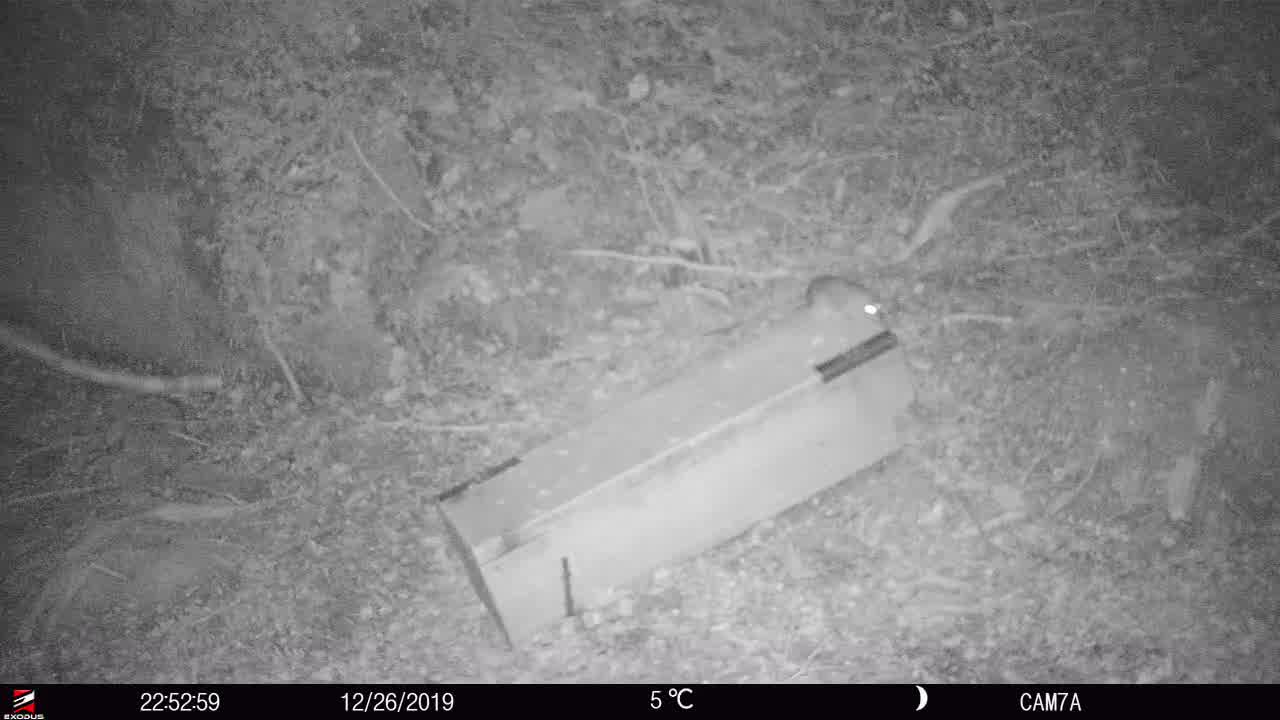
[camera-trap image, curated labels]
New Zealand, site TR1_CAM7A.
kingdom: Animalia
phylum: Chordata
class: Mammalia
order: Rodentia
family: Muridae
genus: Rattus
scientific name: Rattus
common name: rat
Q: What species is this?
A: Rat (Rattus).